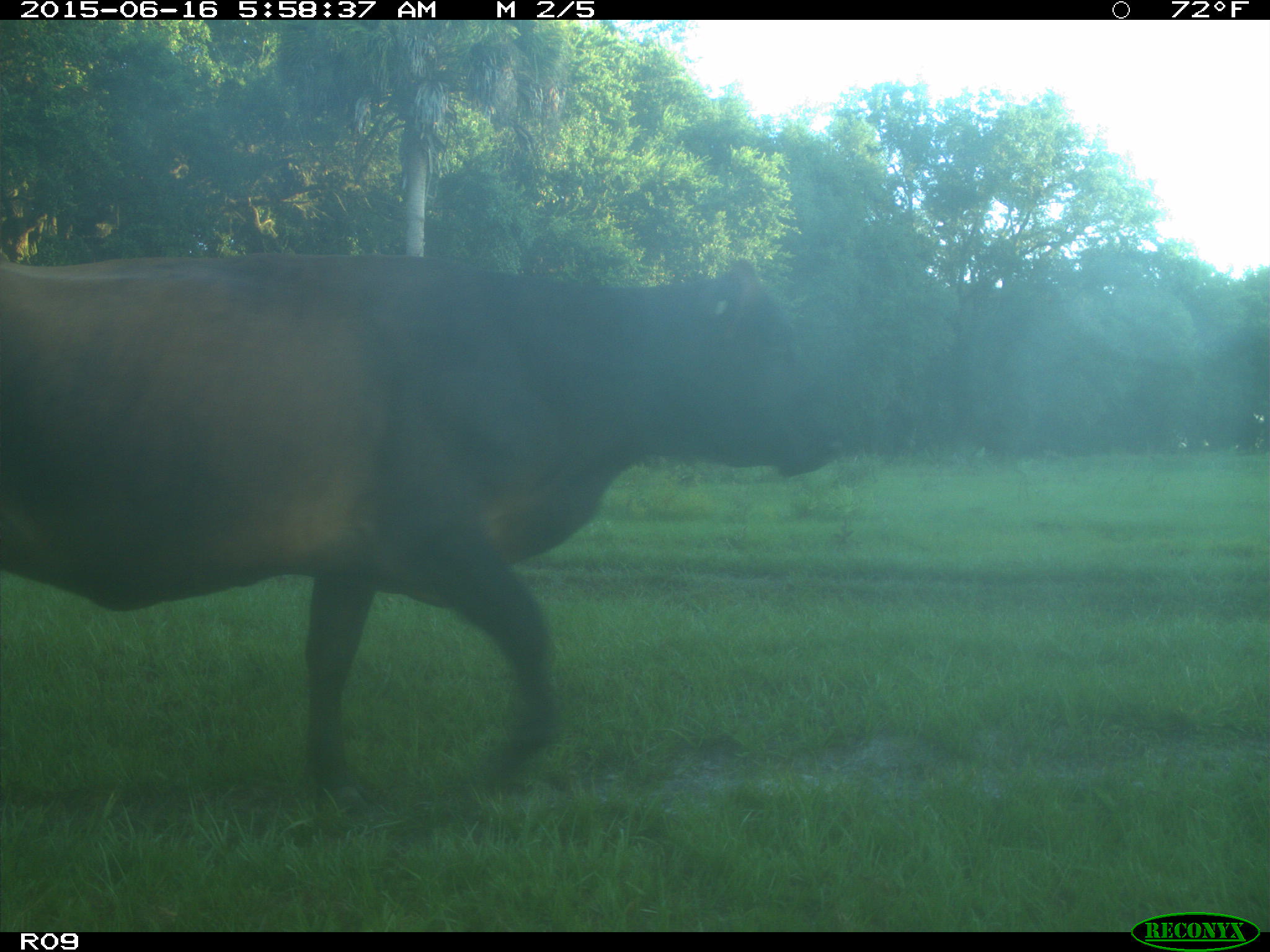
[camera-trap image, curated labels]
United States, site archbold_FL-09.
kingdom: Animalia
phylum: Chordata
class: Mammalia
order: Artiodactyla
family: Bovidae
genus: Bos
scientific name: Bos taurus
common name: domestic cow